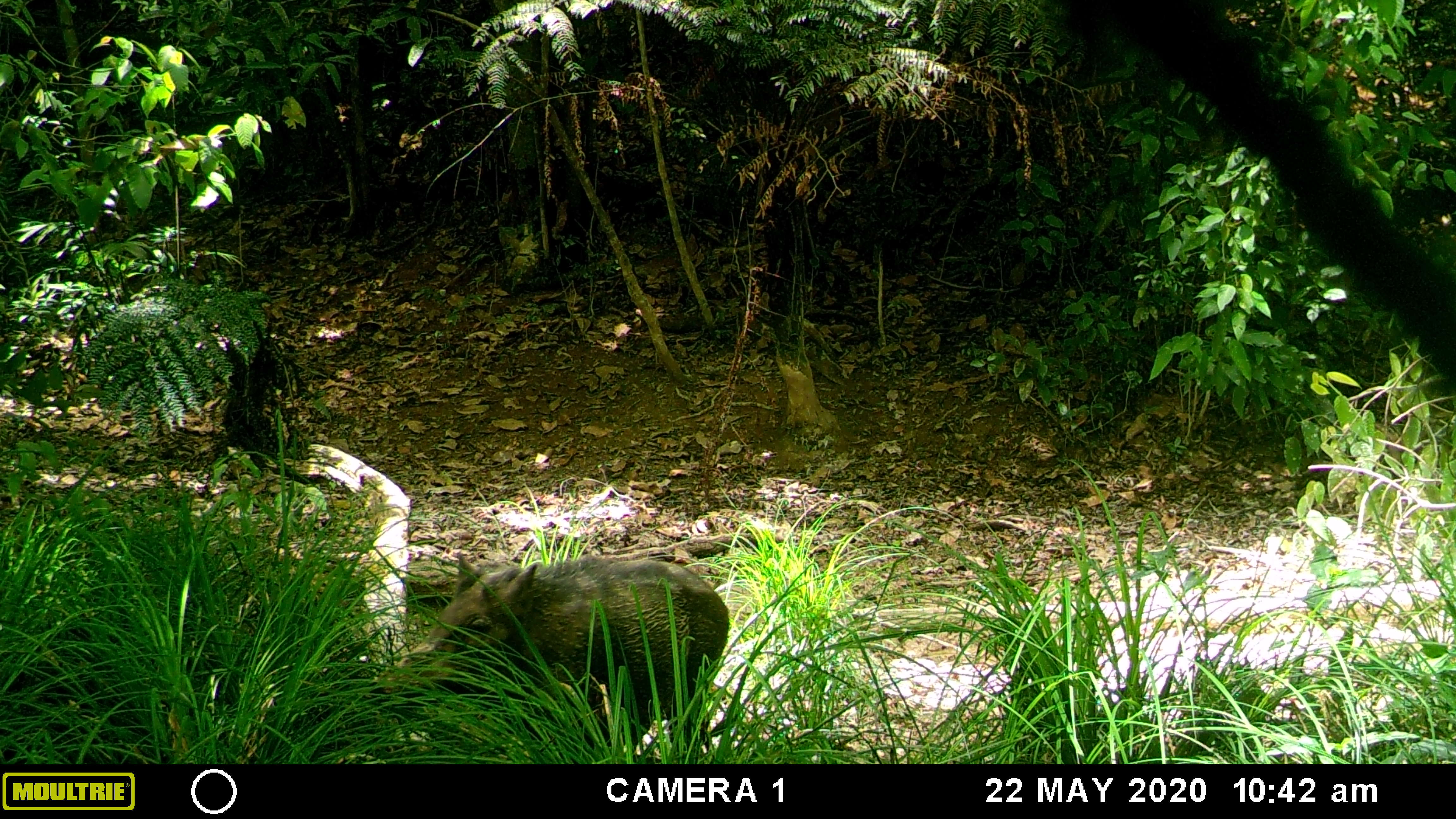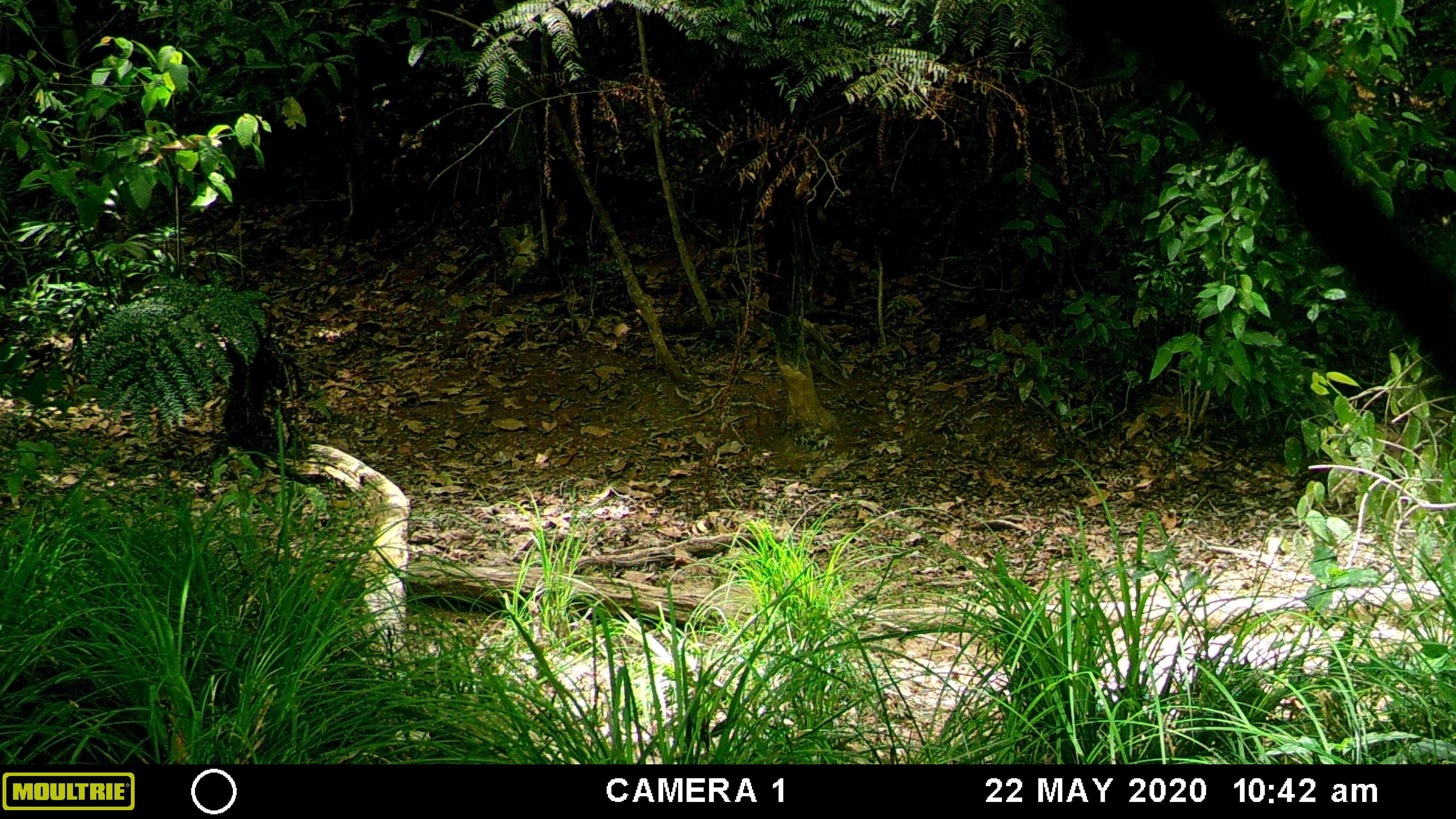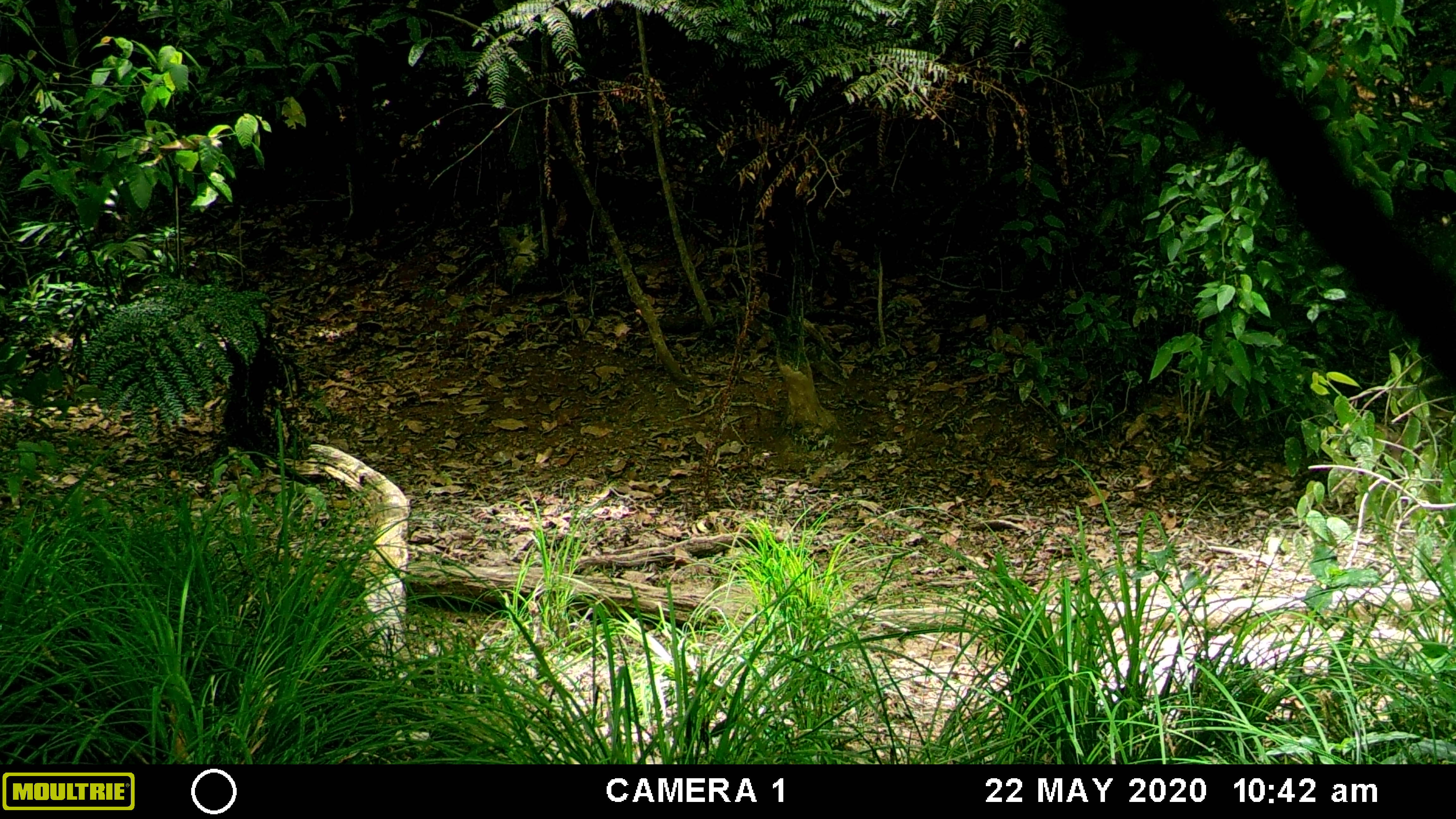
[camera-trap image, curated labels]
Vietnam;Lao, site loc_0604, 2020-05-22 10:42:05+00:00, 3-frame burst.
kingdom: Animalia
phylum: Chordata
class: Mammalia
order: Artiodactyla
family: Suidae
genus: Sus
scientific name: Sus scrofa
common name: eurasian wild pig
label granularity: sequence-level